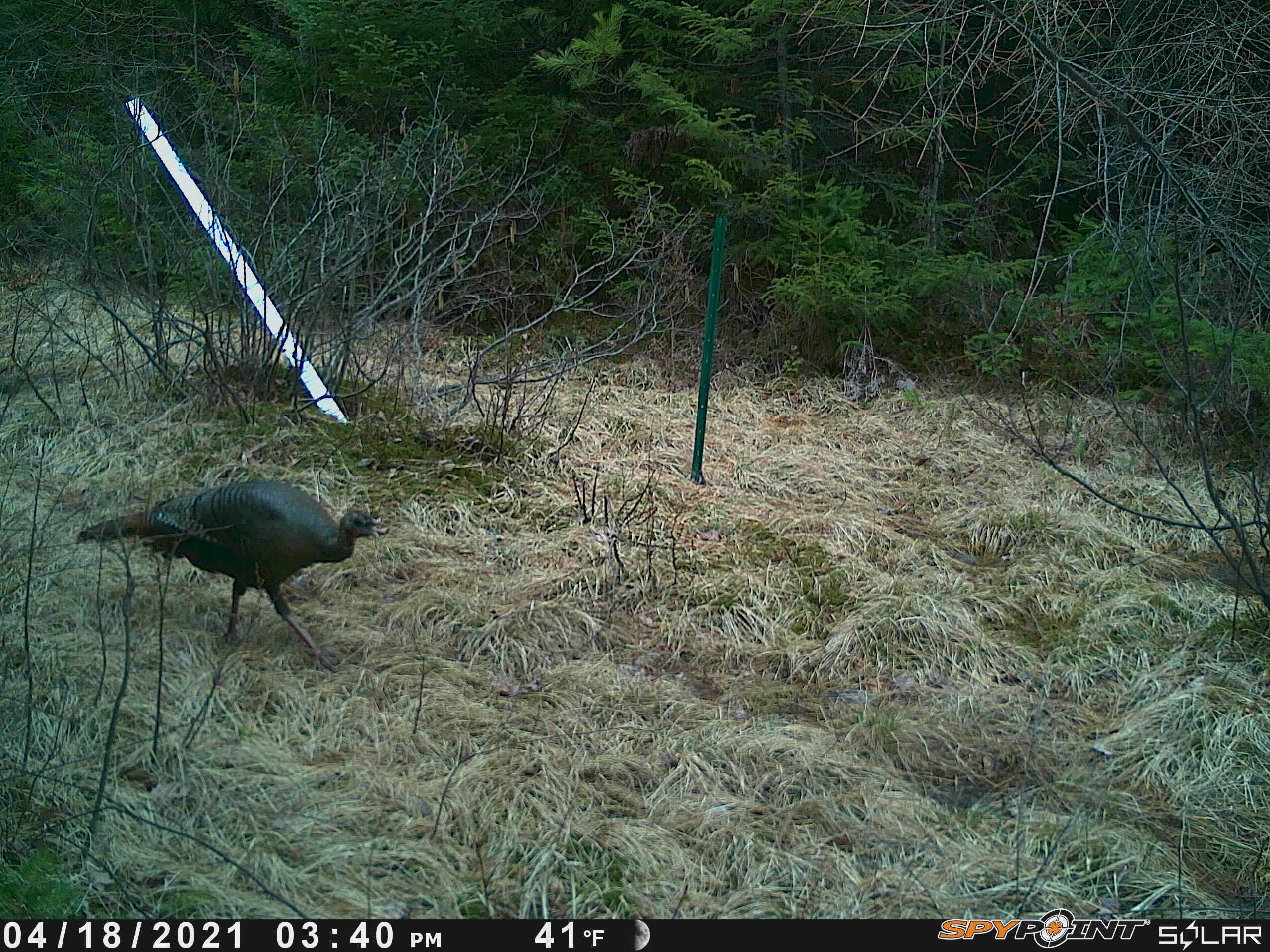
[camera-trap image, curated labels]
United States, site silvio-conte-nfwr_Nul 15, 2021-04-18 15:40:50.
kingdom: Animalia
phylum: Chordata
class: Aves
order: Galliformes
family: Phasianidae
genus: Meleagris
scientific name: Meleagris gallopavo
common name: wild turkey